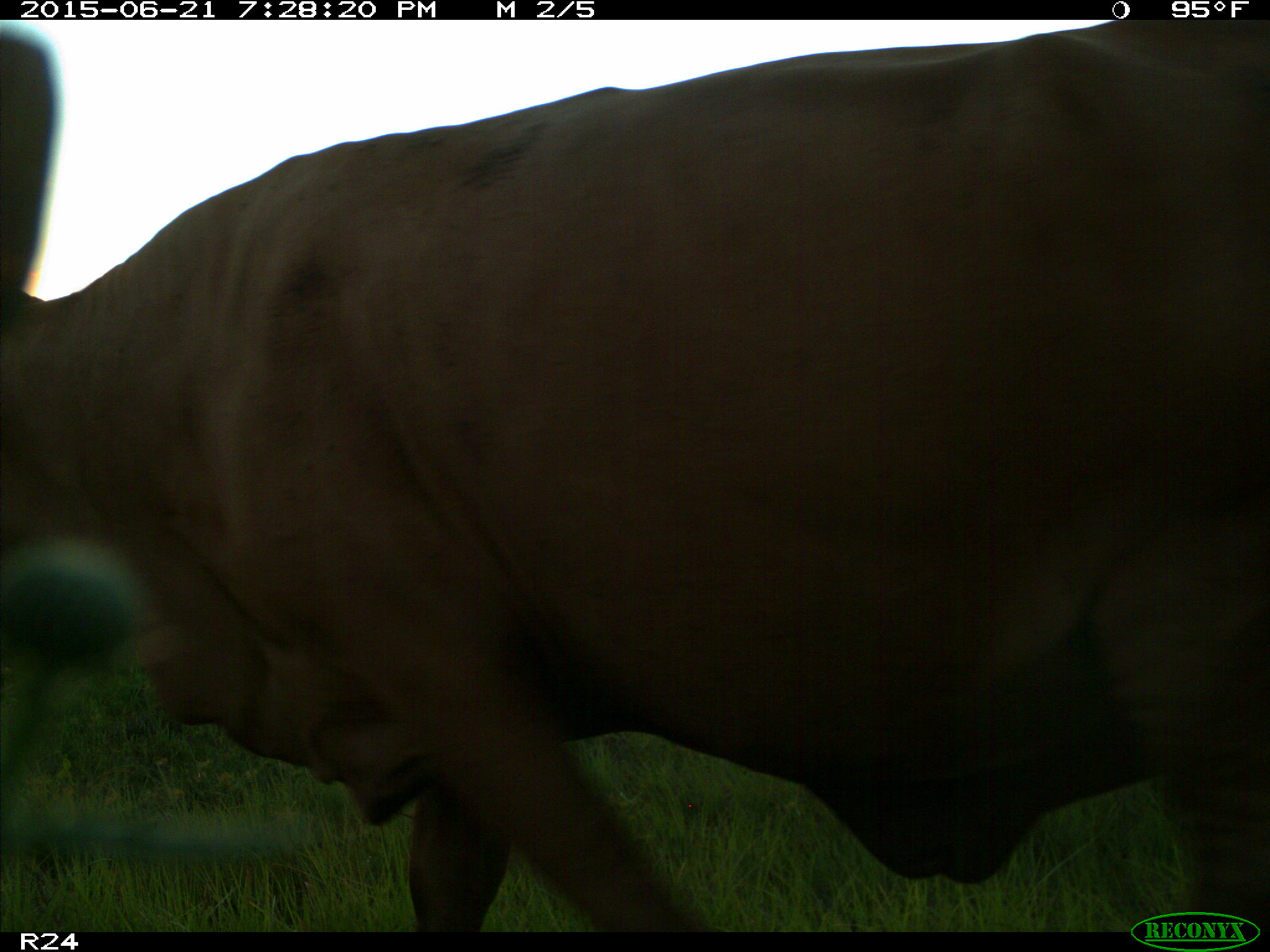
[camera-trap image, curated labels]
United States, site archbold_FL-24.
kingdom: Animalia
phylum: Chordata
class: Mammalia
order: Artiodactyla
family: Bovidae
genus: Bos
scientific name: Bos taurus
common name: domestic cow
Bos taurus (domestic cow).